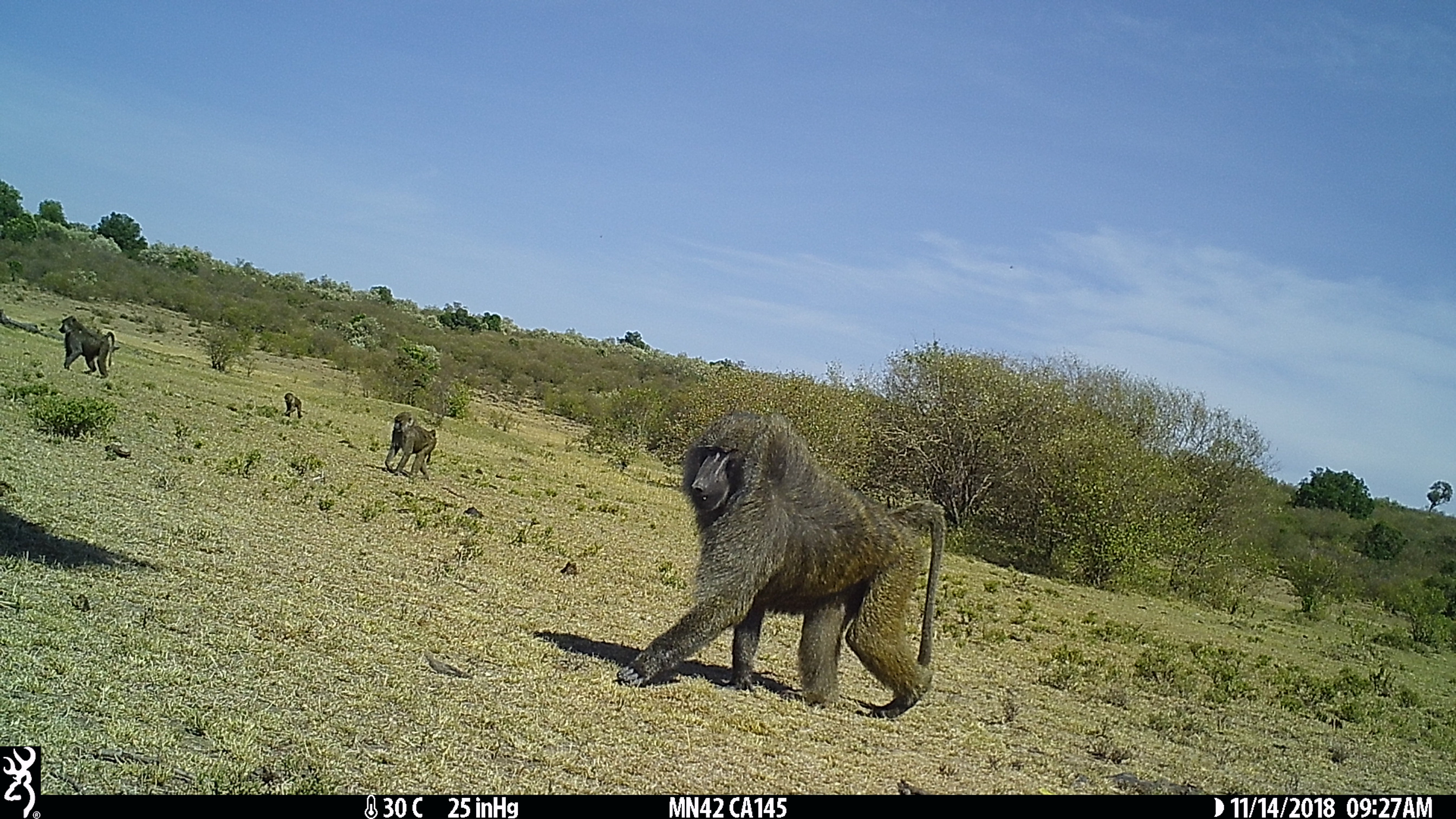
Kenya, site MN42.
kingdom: Animalia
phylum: Chordata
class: Mammalia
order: Primates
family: Cercopithecidae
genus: Papio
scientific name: Papio anubis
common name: olive baboon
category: baboon